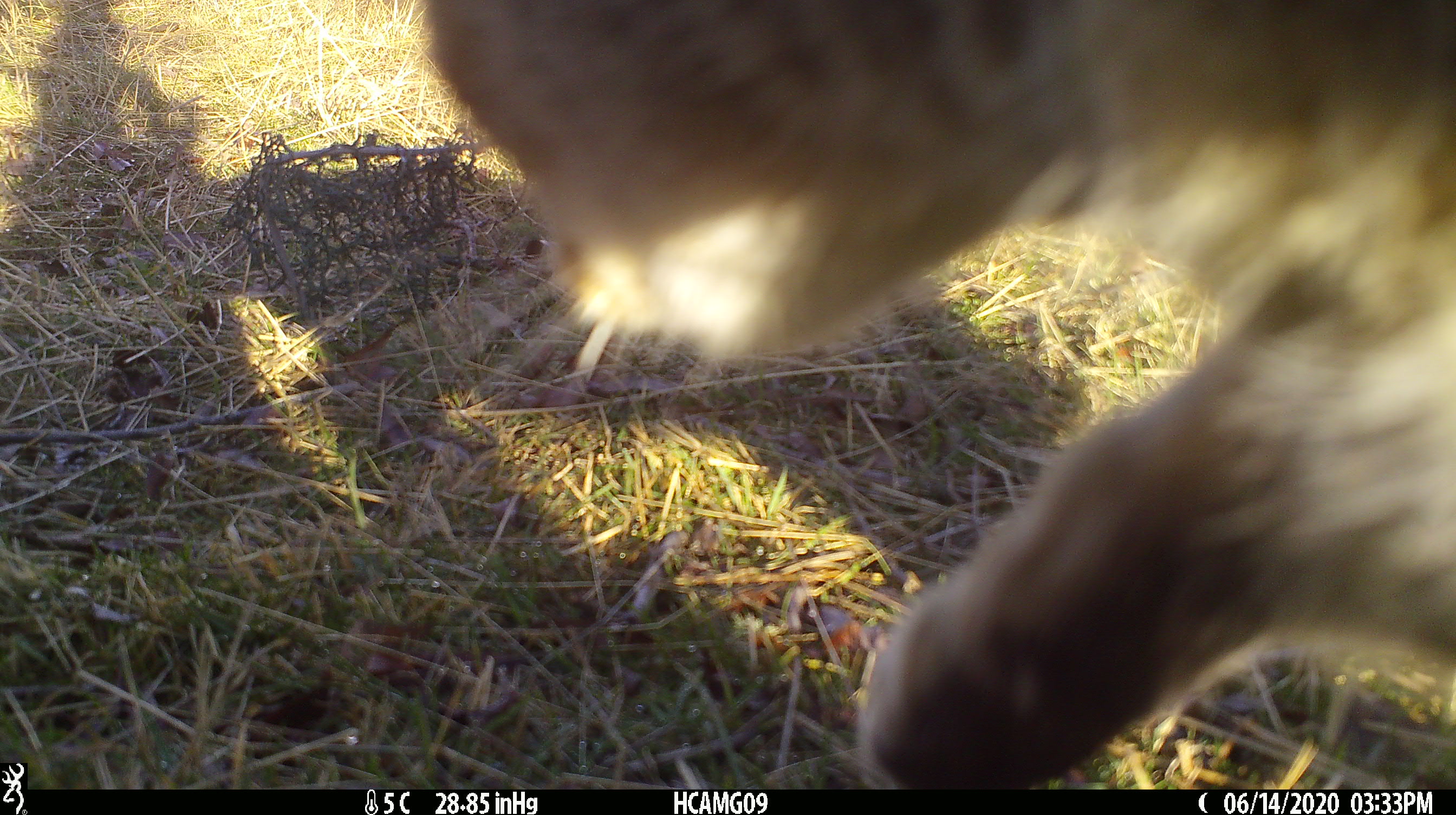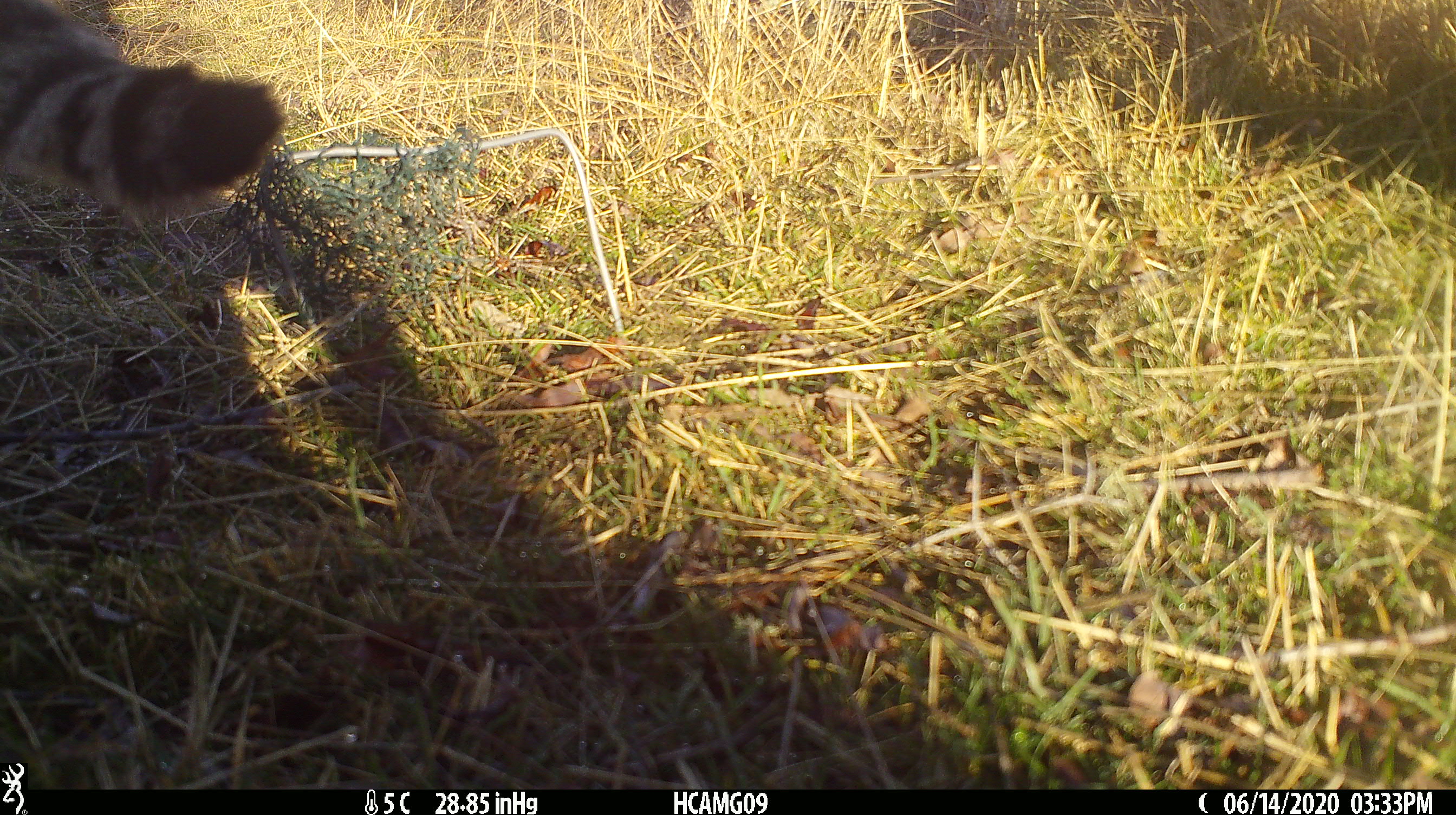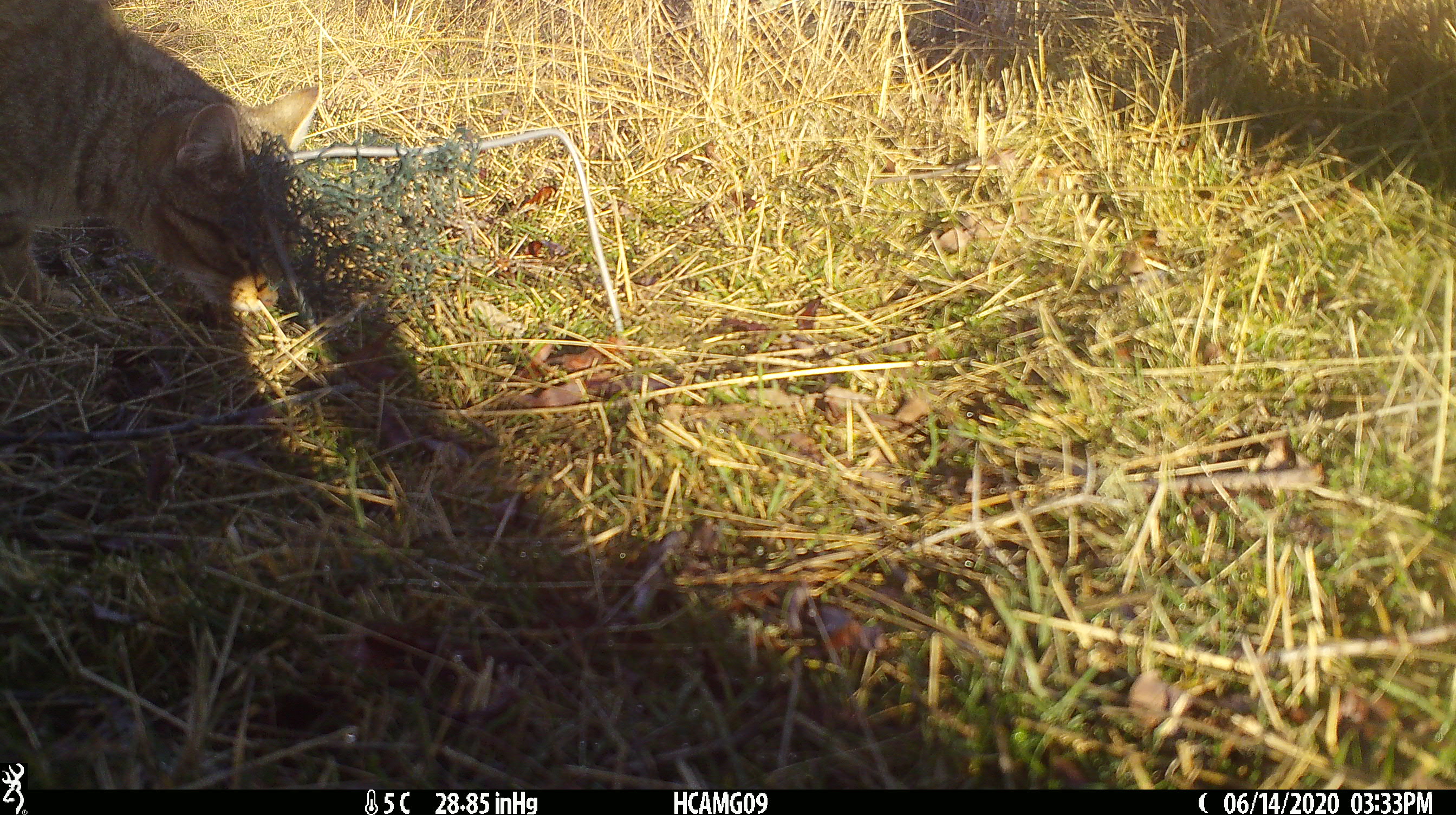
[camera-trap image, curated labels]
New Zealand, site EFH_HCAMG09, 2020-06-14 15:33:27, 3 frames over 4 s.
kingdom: Animalia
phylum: Chordata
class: Mammalia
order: Carnivora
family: Felidae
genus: Felis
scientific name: Felis catus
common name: domestic cat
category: cat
Cat (domestic cat) (Felis catus).